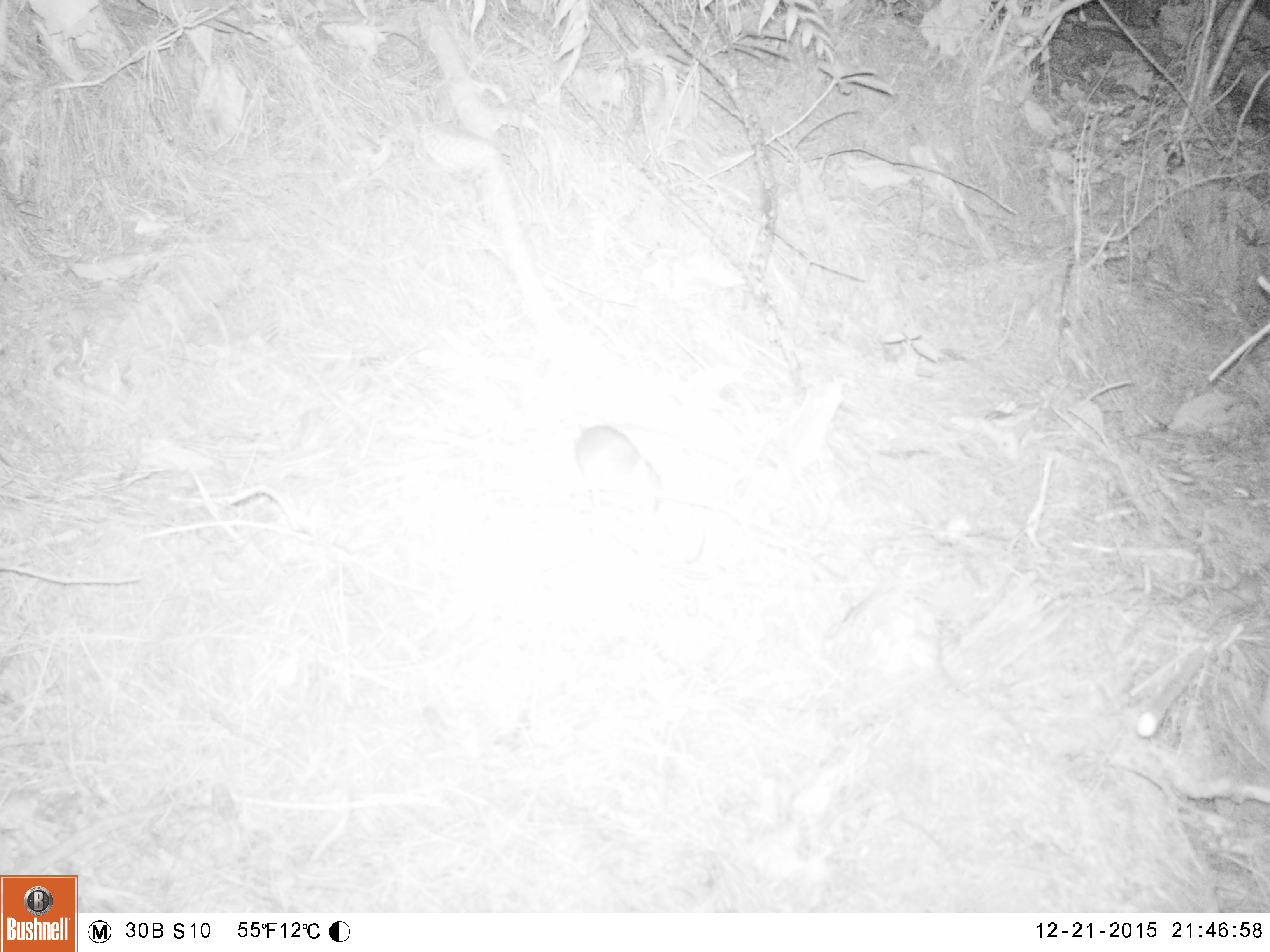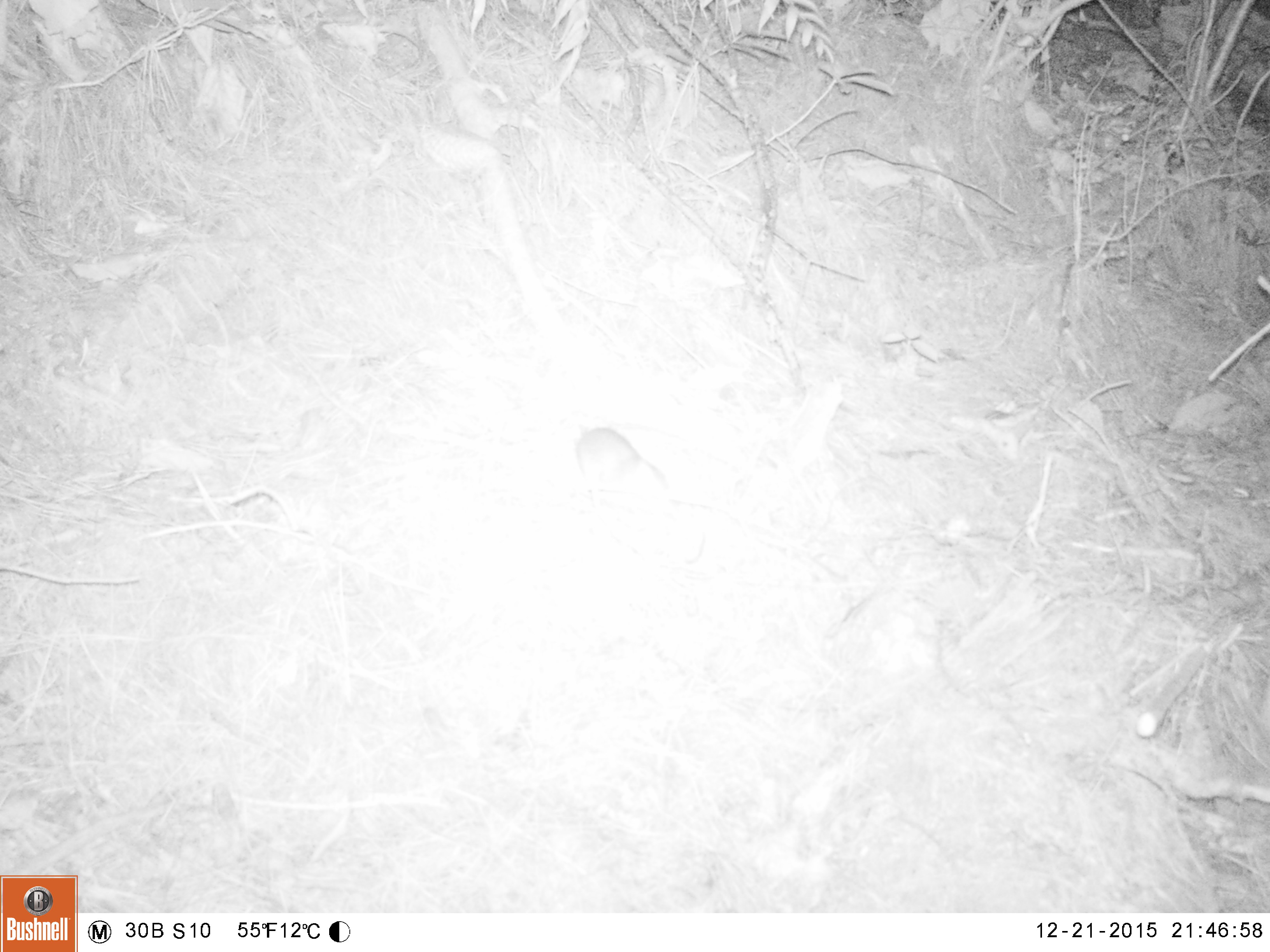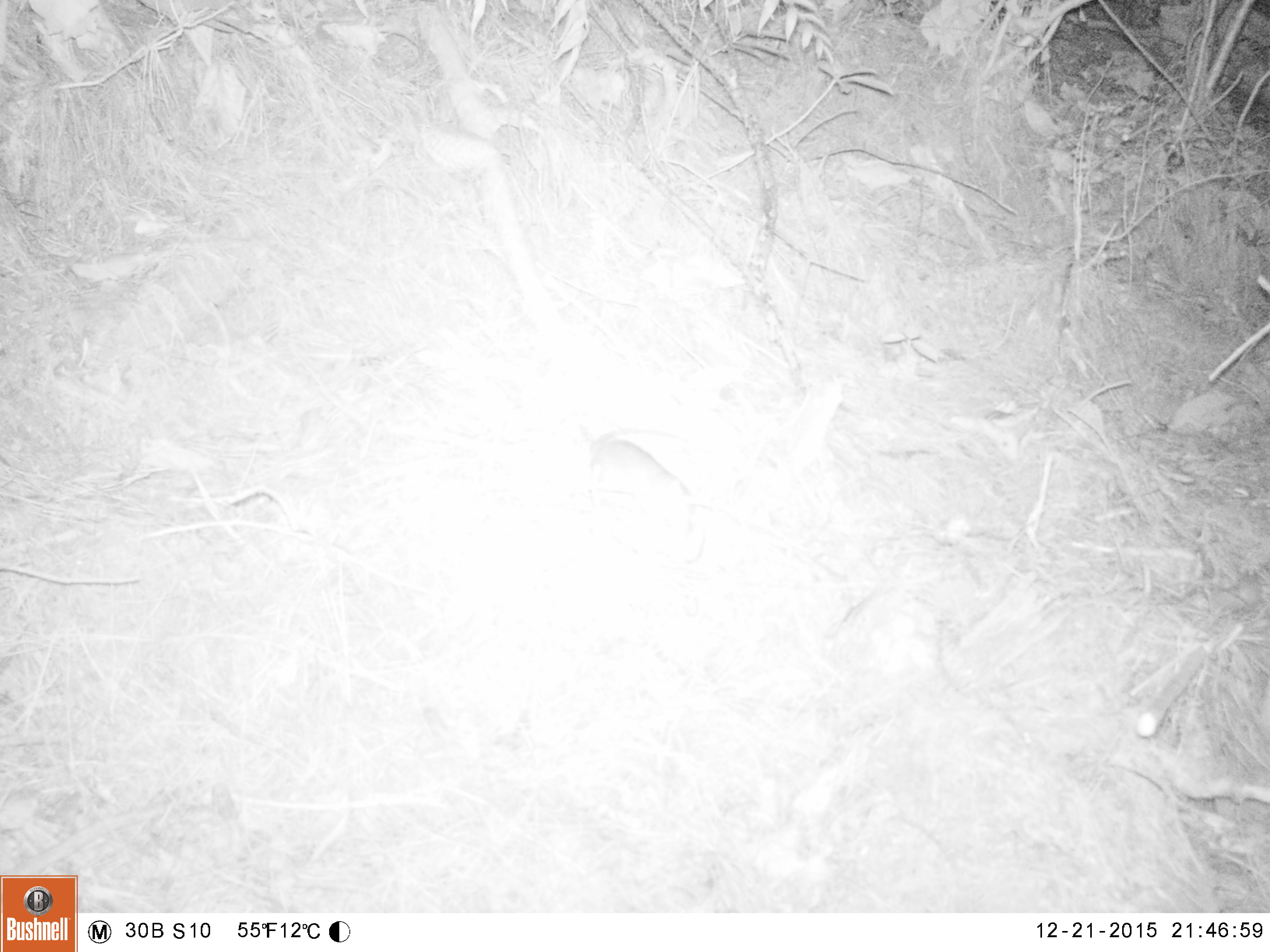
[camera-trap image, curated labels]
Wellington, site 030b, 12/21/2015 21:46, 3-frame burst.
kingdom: Animalia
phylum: Chordata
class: Mammalia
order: Rodentia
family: Muridae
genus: Rattus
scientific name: Rattus rattus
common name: ship rat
Ship rat (Rattus rattus).